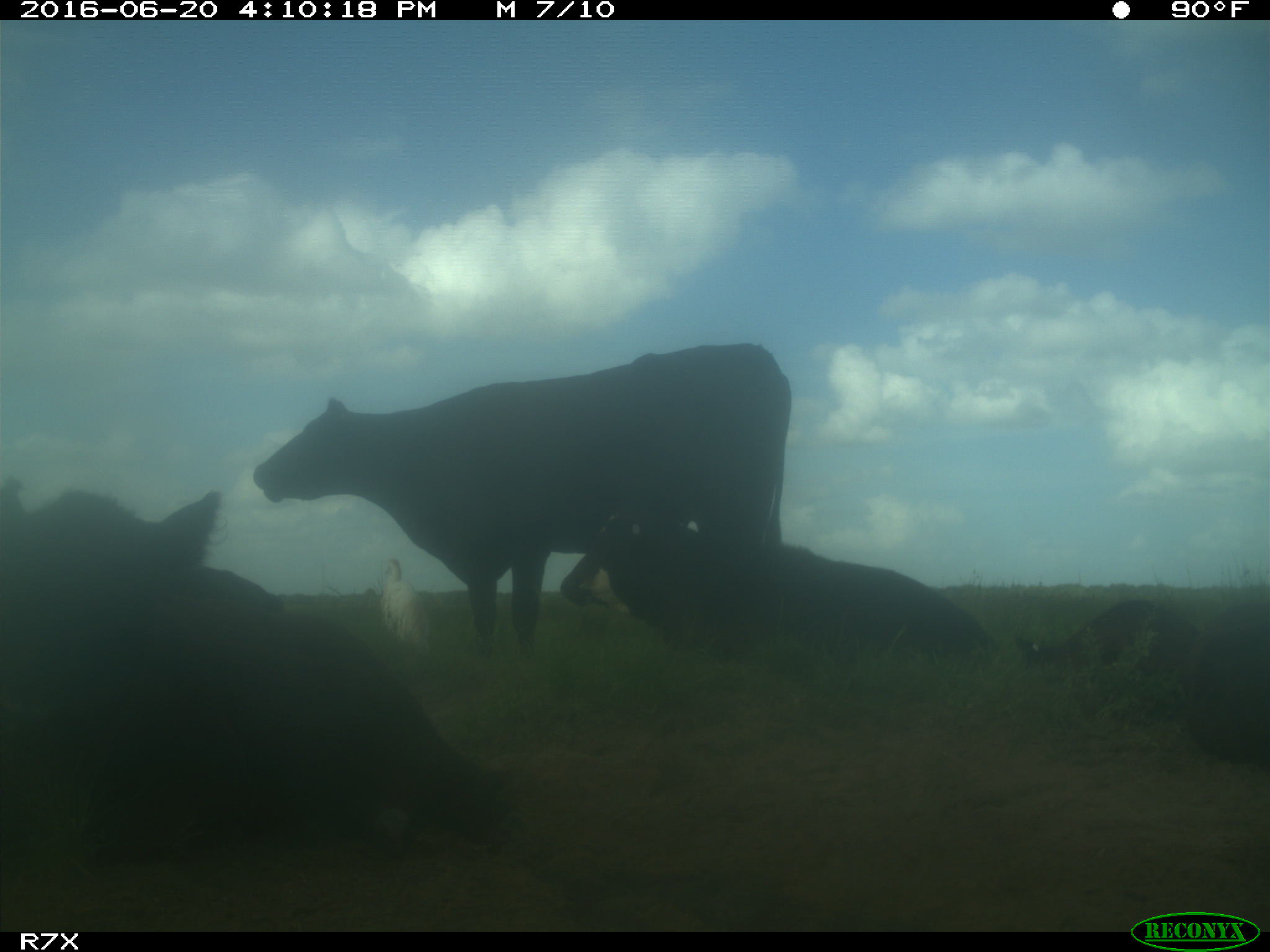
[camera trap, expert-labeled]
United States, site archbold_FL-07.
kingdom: Animalia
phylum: Chordata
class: Mammalia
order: Artiodactyla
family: Bovidae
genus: Bos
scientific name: Bos taurus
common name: domestic cow